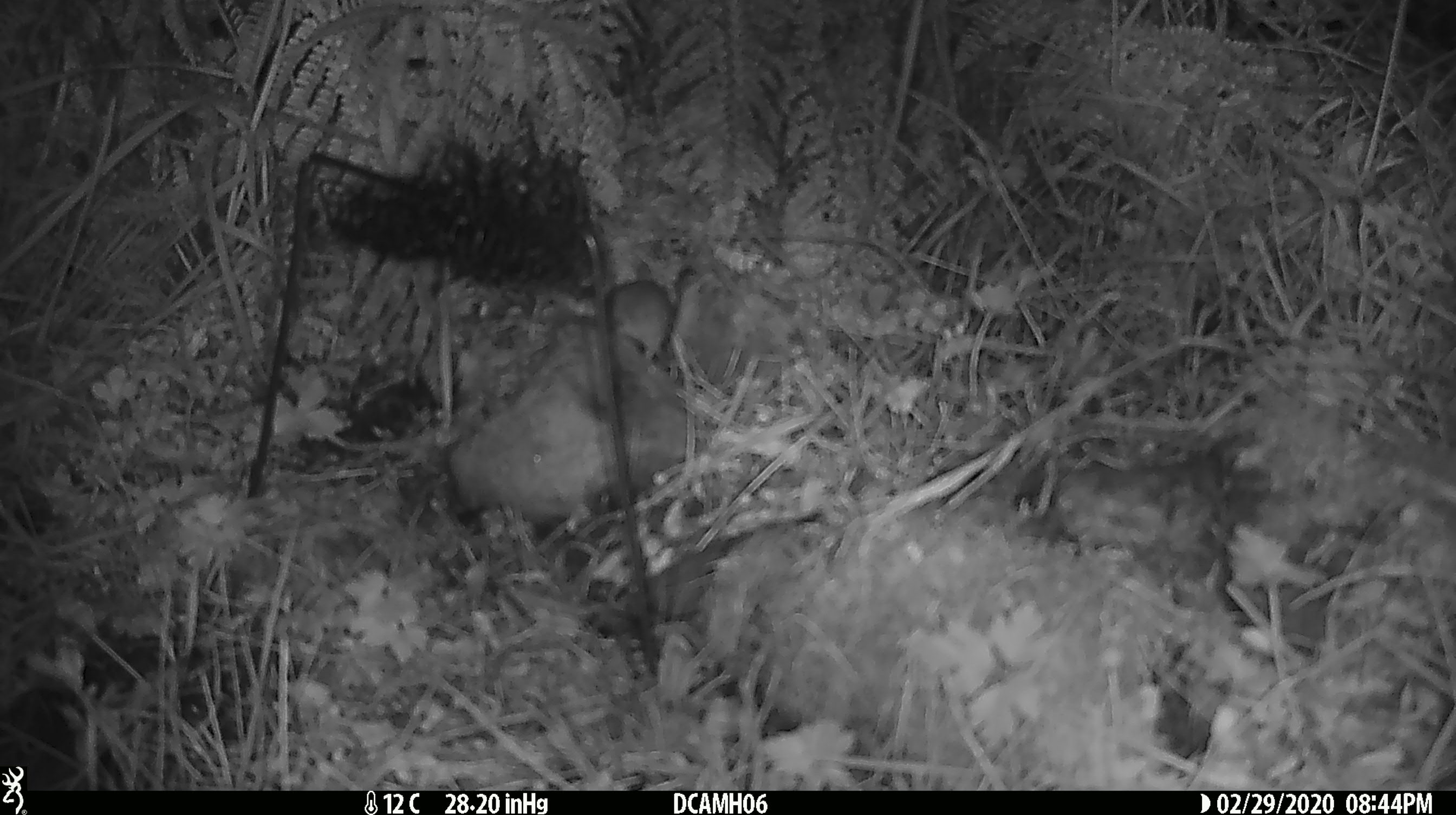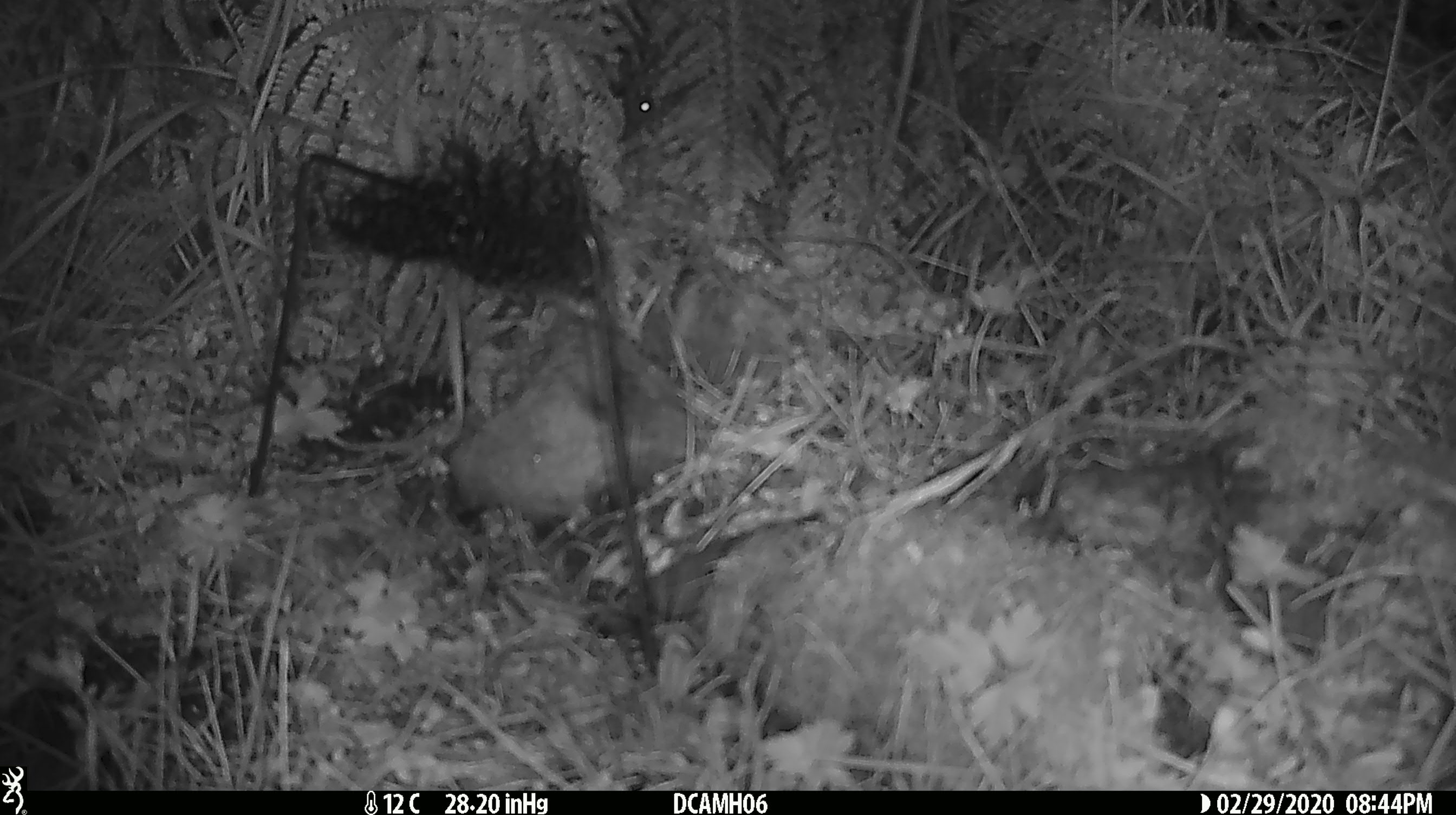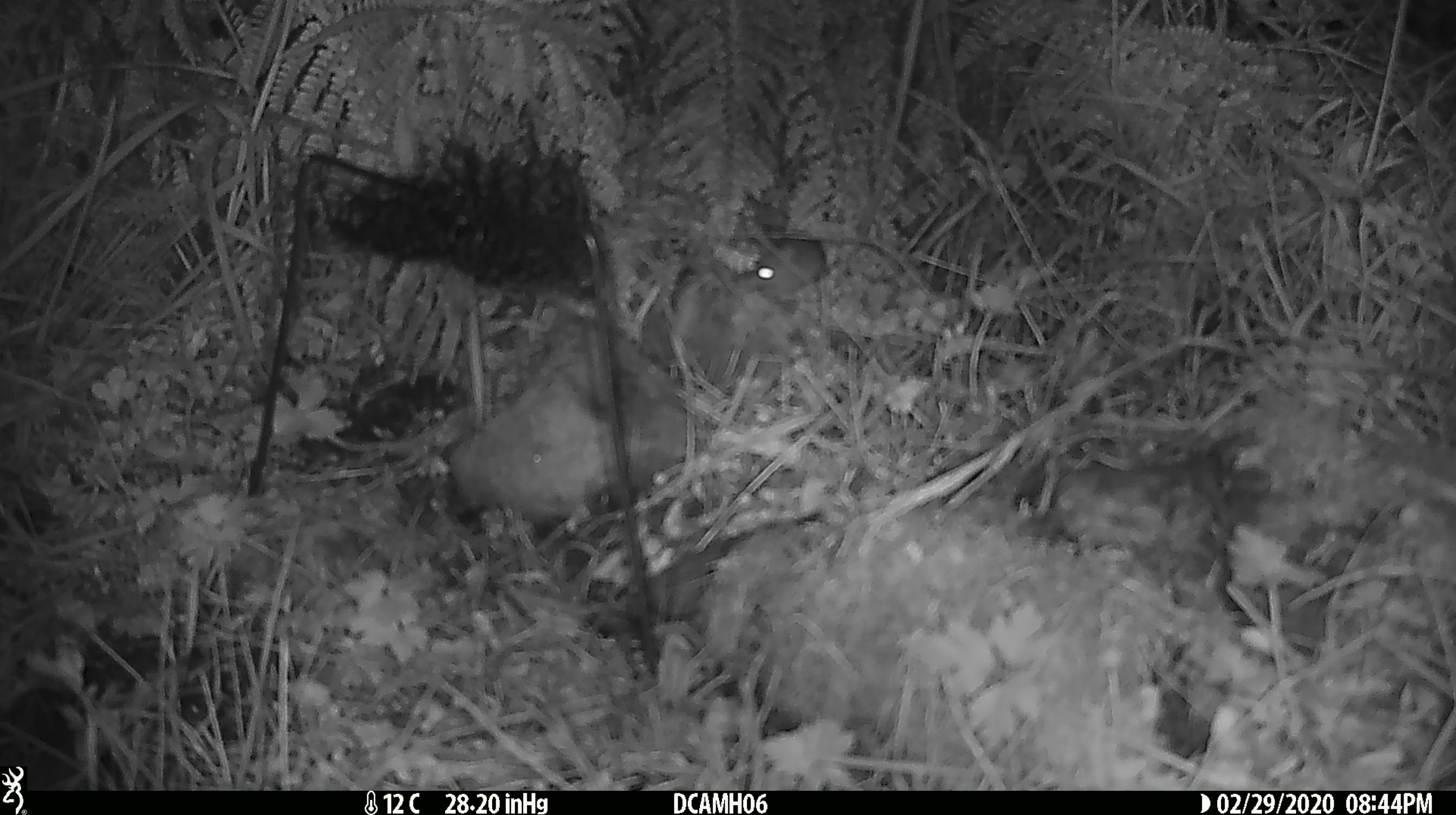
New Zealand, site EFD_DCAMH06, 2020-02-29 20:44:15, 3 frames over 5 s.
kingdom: Animalia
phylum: Chordata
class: Mammalia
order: Rodentia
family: Muridae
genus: Mus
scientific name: Mus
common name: mouse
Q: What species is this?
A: Mouse (Mus).